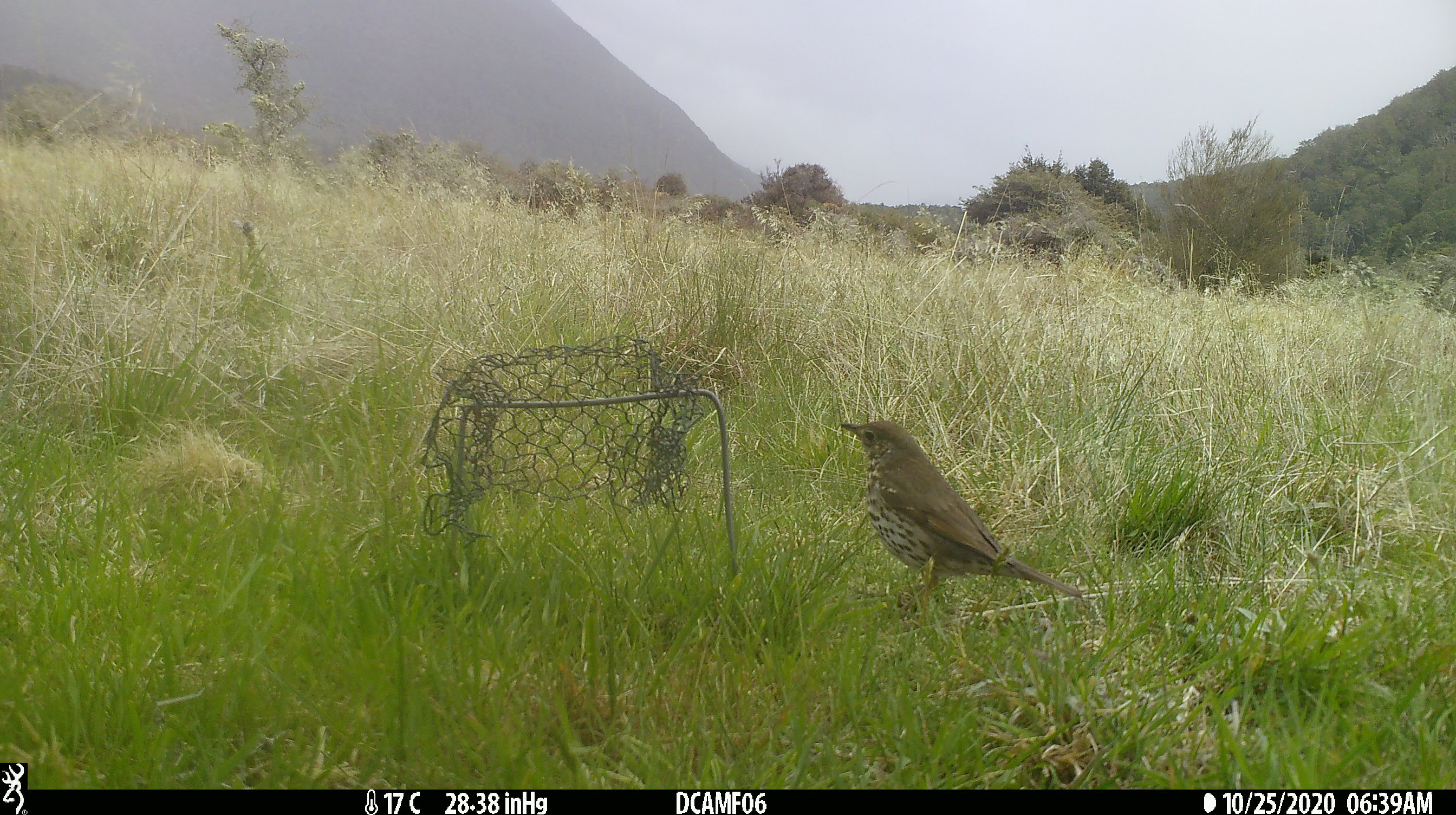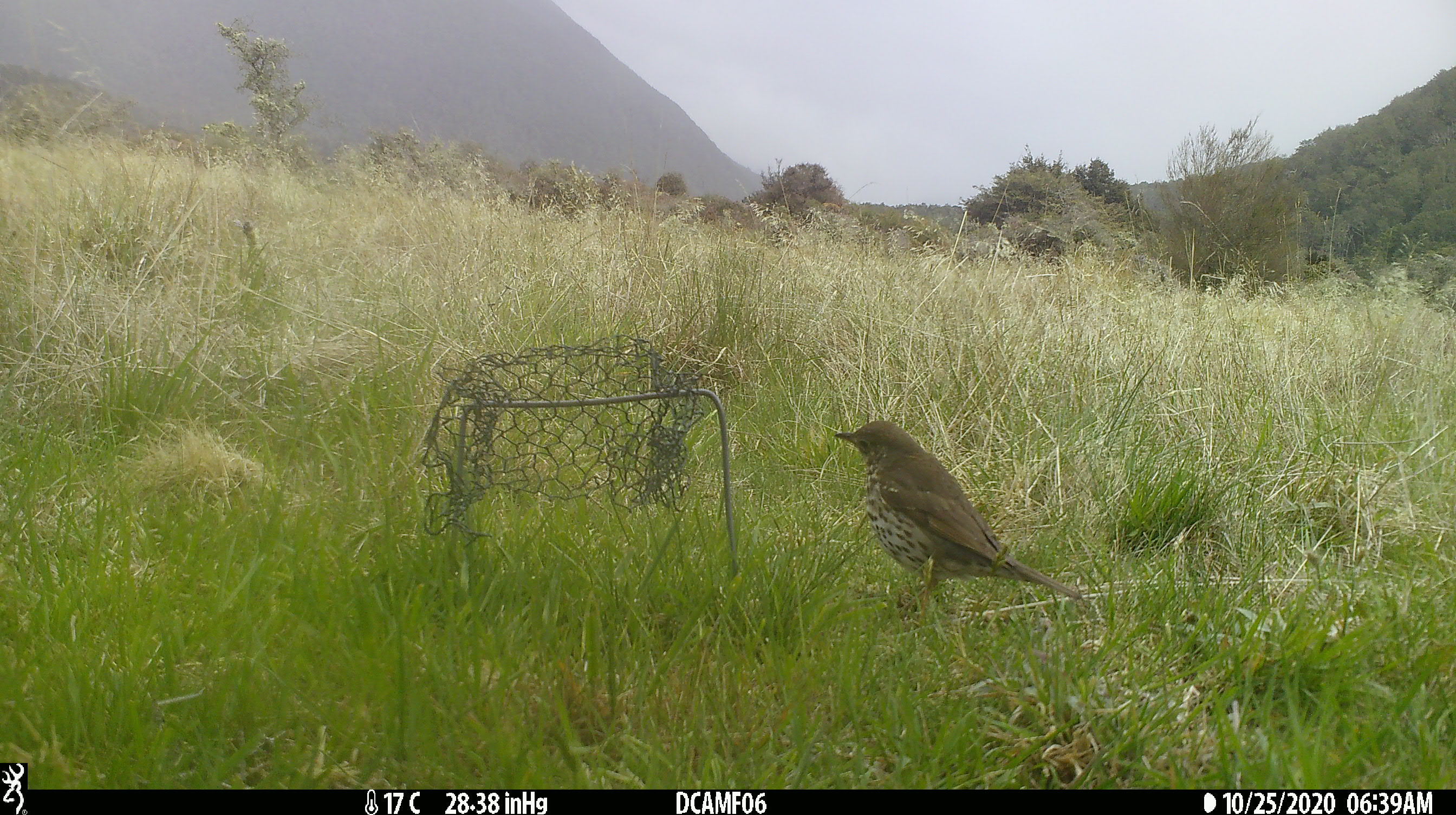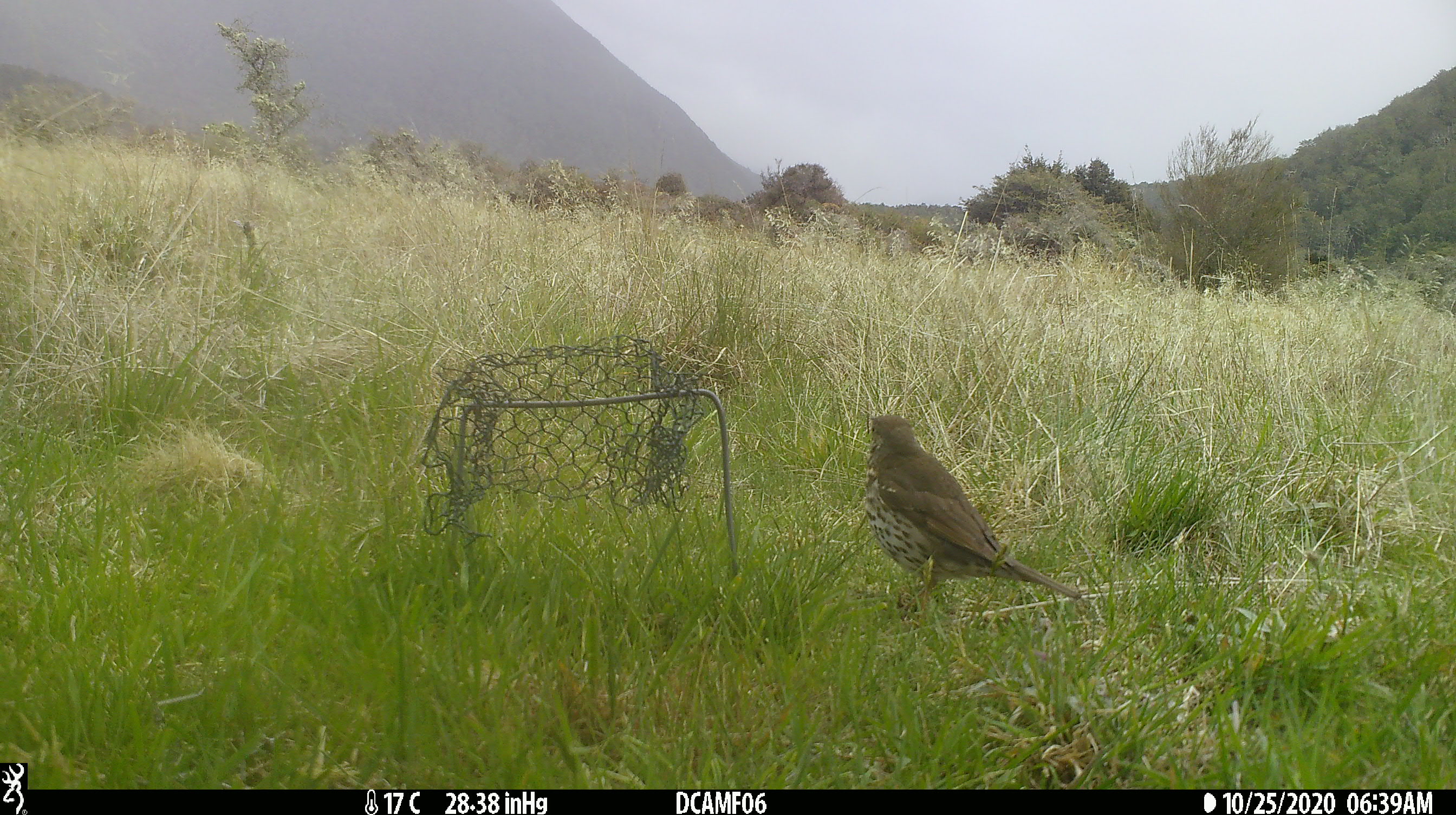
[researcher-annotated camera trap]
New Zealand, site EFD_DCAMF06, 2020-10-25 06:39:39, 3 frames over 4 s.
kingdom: Animalia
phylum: Chordata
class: Aves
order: Passeriformes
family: Turdidae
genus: Turdus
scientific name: Turdus philomelos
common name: song thrush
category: thrush